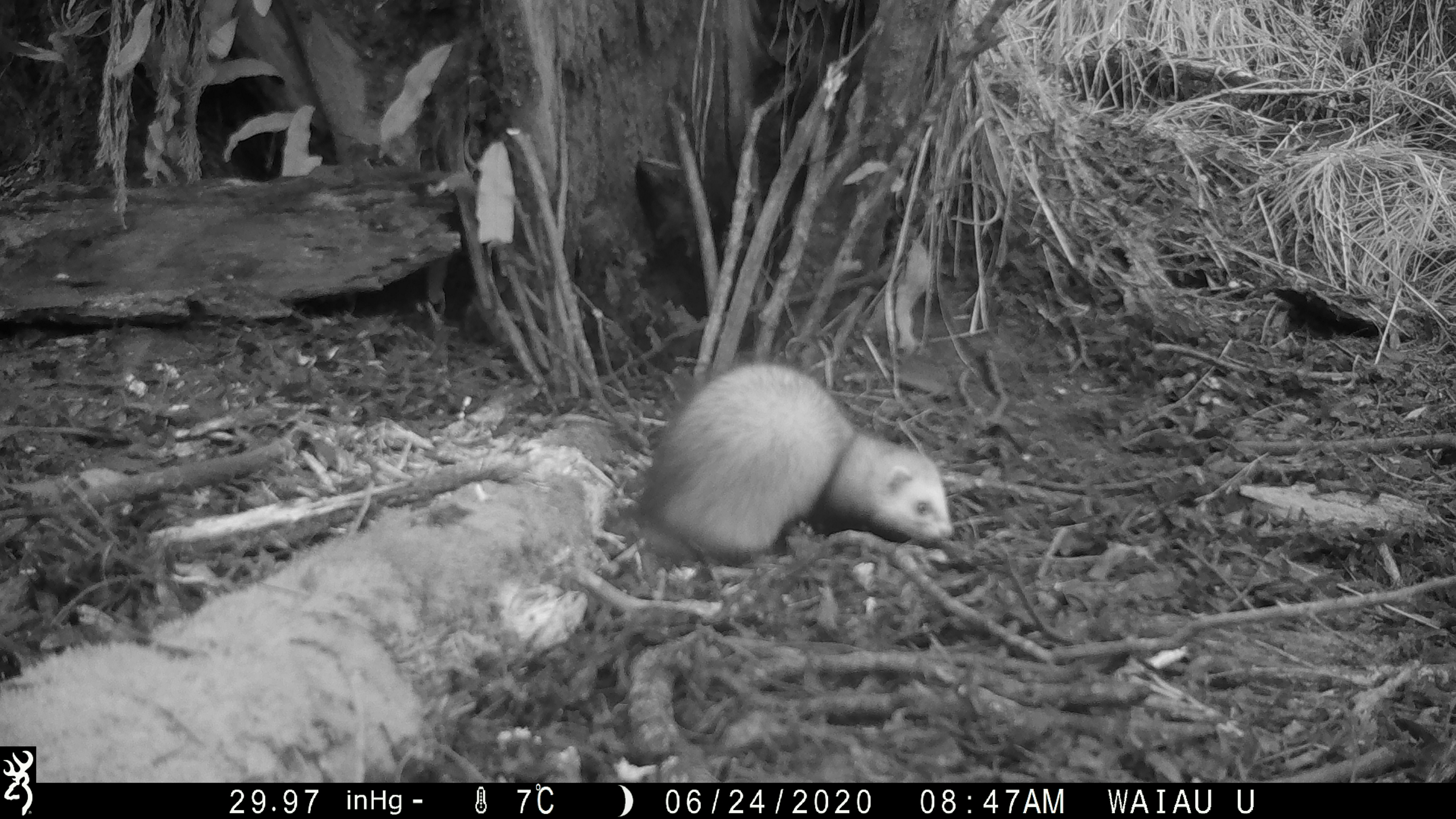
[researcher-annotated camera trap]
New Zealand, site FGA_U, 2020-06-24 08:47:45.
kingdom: Animalia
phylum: Chordata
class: Mammalia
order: Carnivora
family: Mustelidae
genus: Mustela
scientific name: Mustela furo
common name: ferret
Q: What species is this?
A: Ferret (Mustela furo).